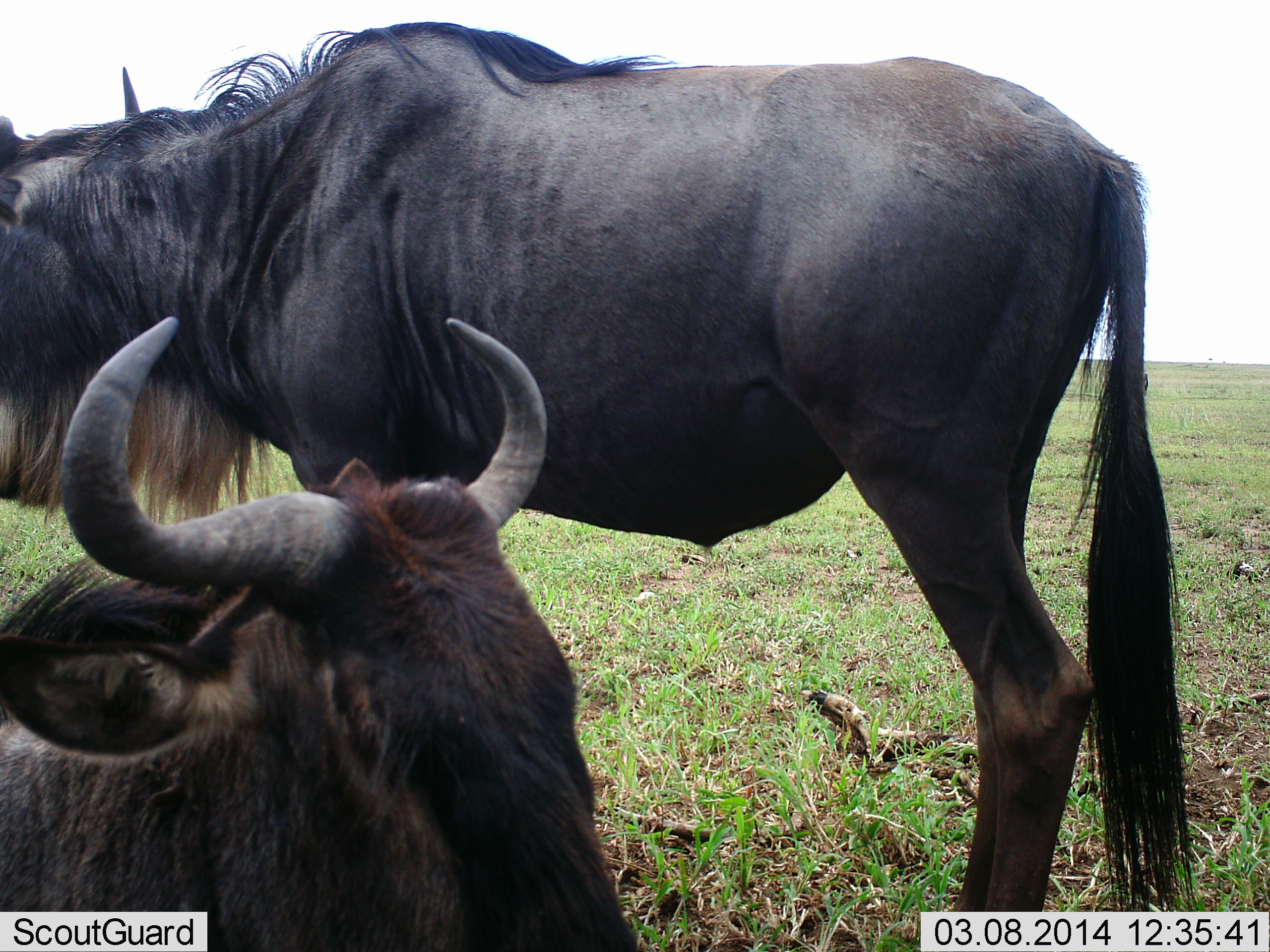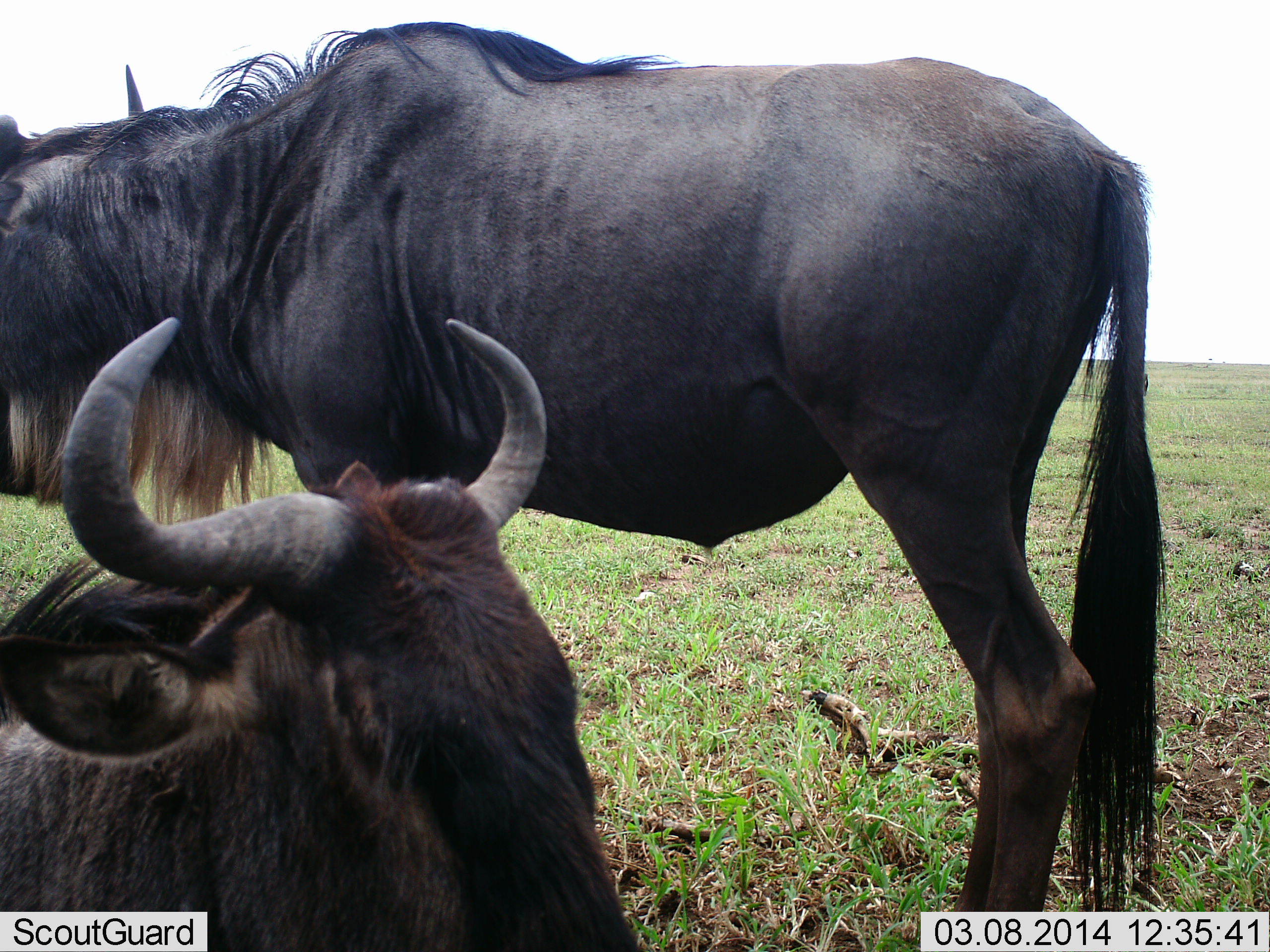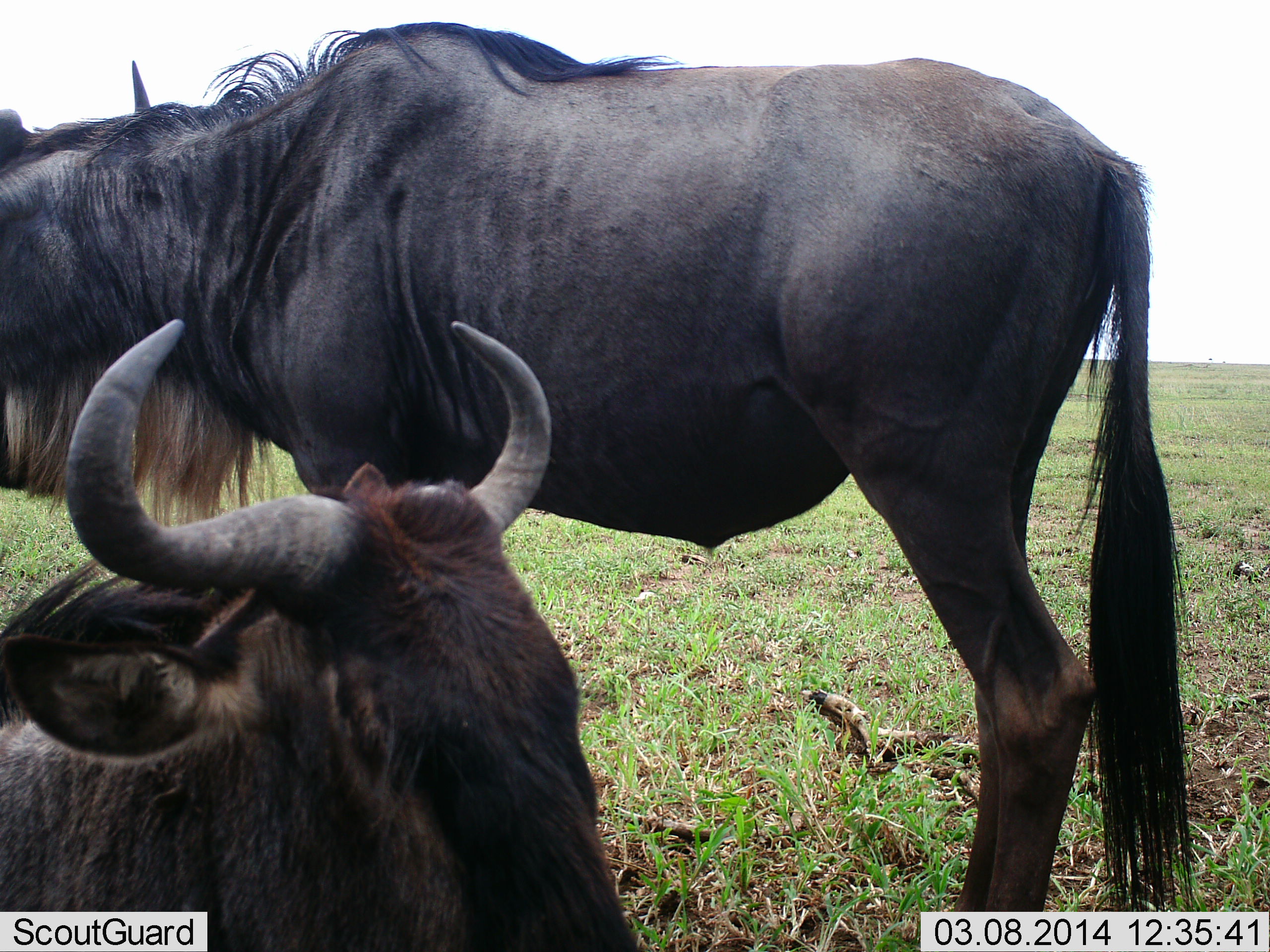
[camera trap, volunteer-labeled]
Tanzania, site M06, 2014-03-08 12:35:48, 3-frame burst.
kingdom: Animalia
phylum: Chordata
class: Mammalia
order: Artiodactyla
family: Bovidae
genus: Connochaetes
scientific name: Connochaetes taurinus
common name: blue wildebeest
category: wildebeest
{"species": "wildebeest (blue wildebeest) (Connochaetes taurinus)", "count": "2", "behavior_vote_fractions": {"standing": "70%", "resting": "90%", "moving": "0%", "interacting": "10%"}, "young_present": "0%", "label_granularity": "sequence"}